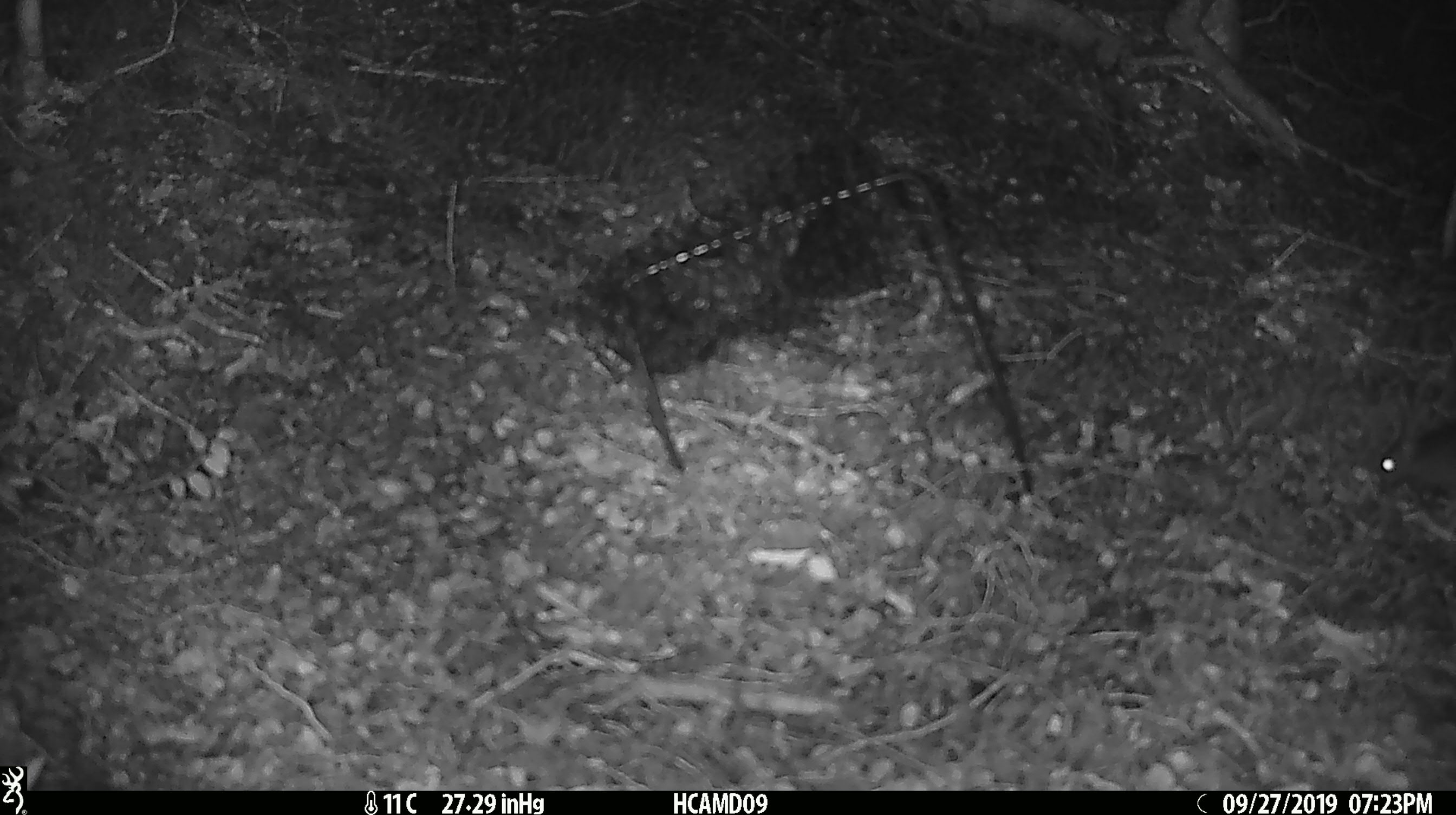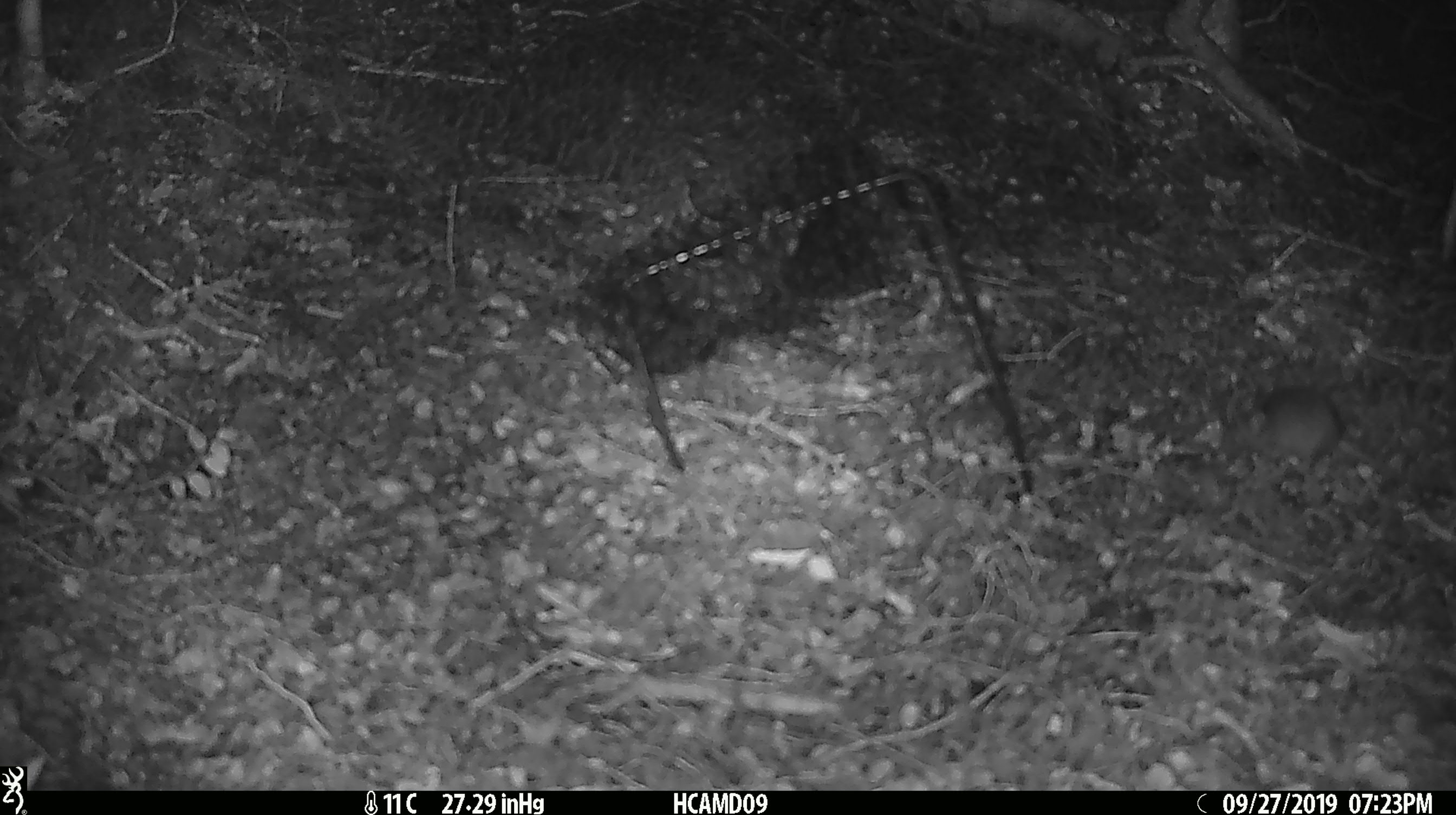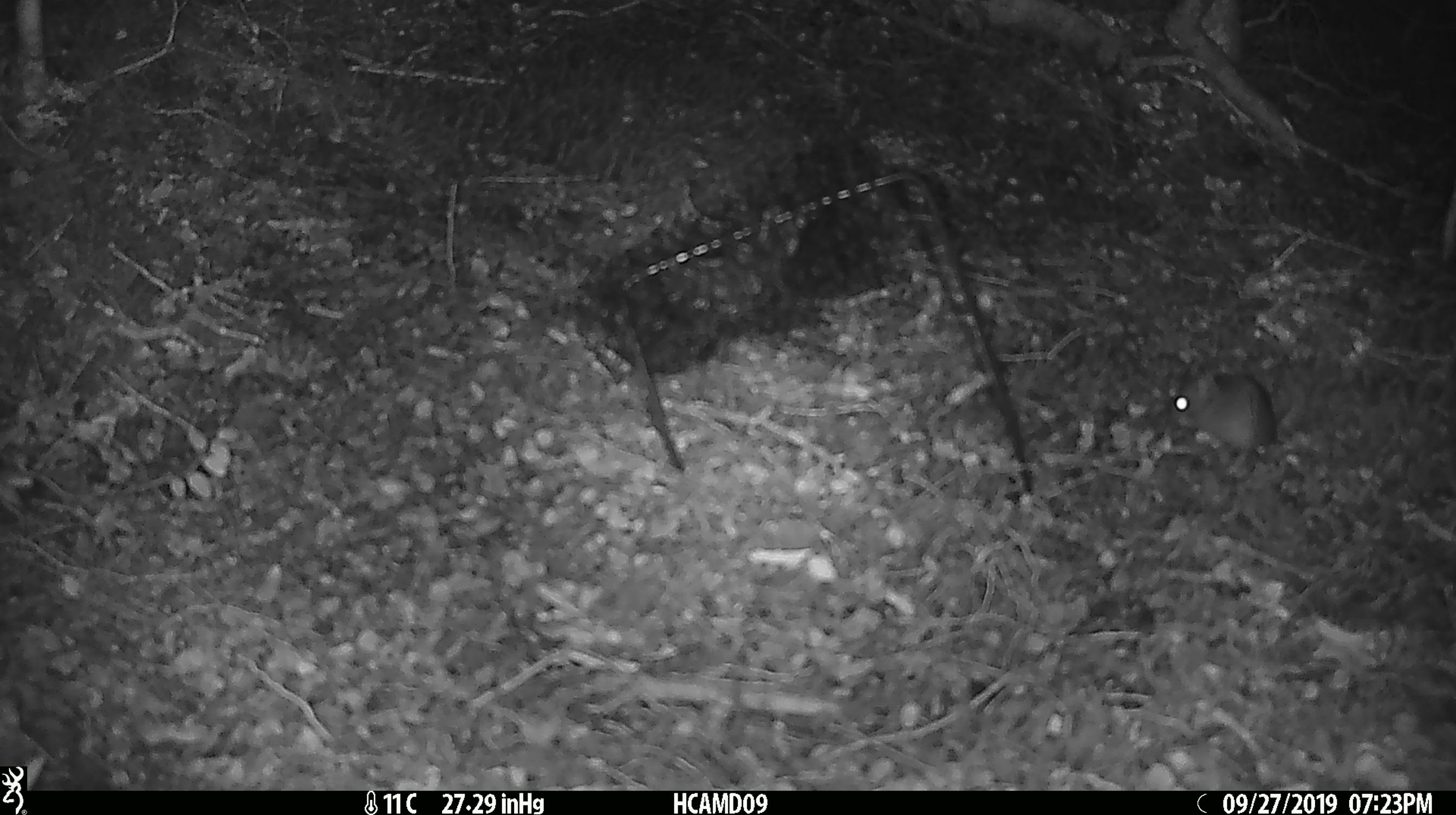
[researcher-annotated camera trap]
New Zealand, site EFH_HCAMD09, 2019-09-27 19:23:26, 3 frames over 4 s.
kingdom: Animalia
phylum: Chordata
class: Mammalia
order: Rodentia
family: Muridae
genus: Mus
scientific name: Mus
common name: mouse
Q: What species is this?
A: Mouse (Mus).